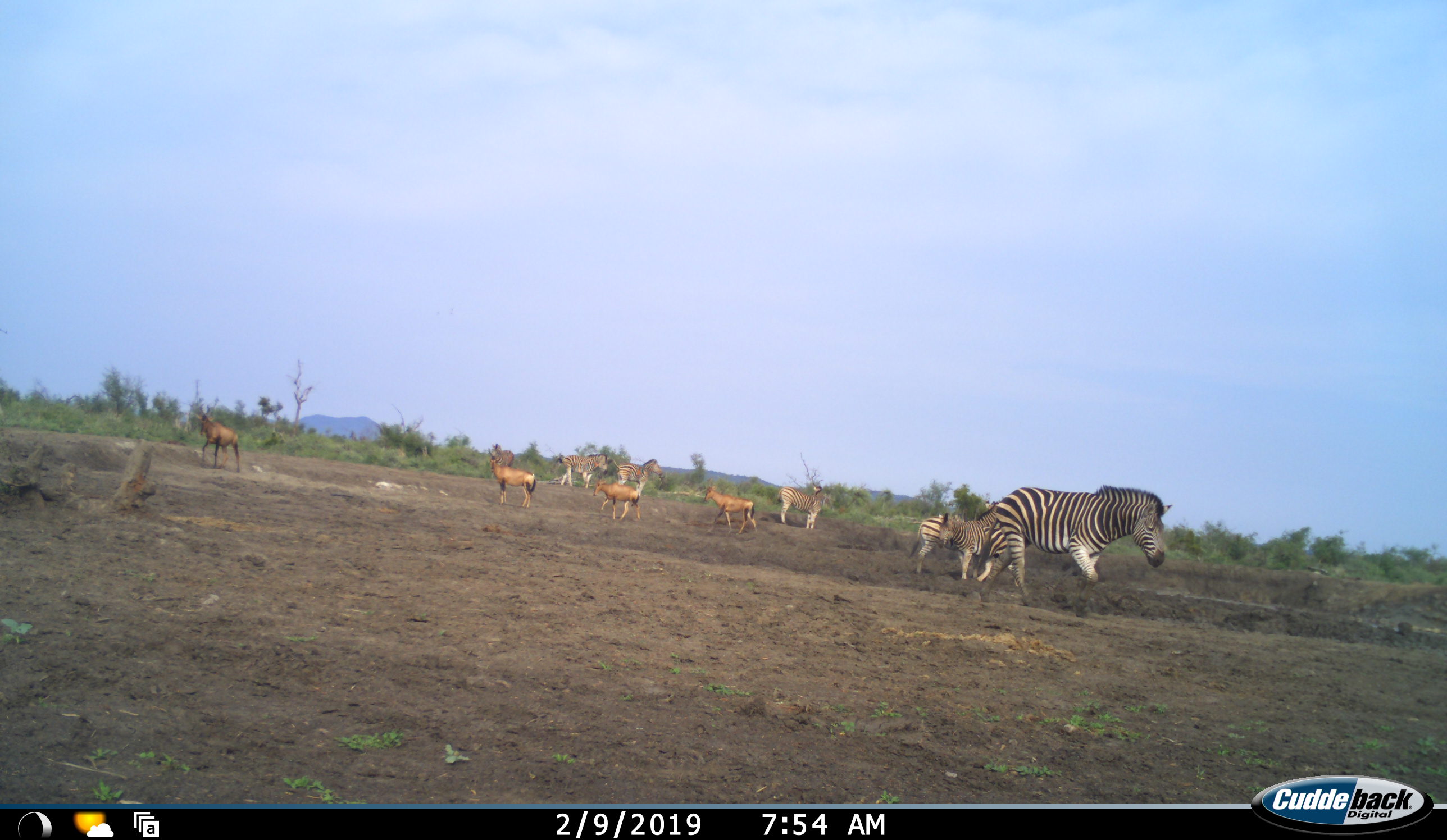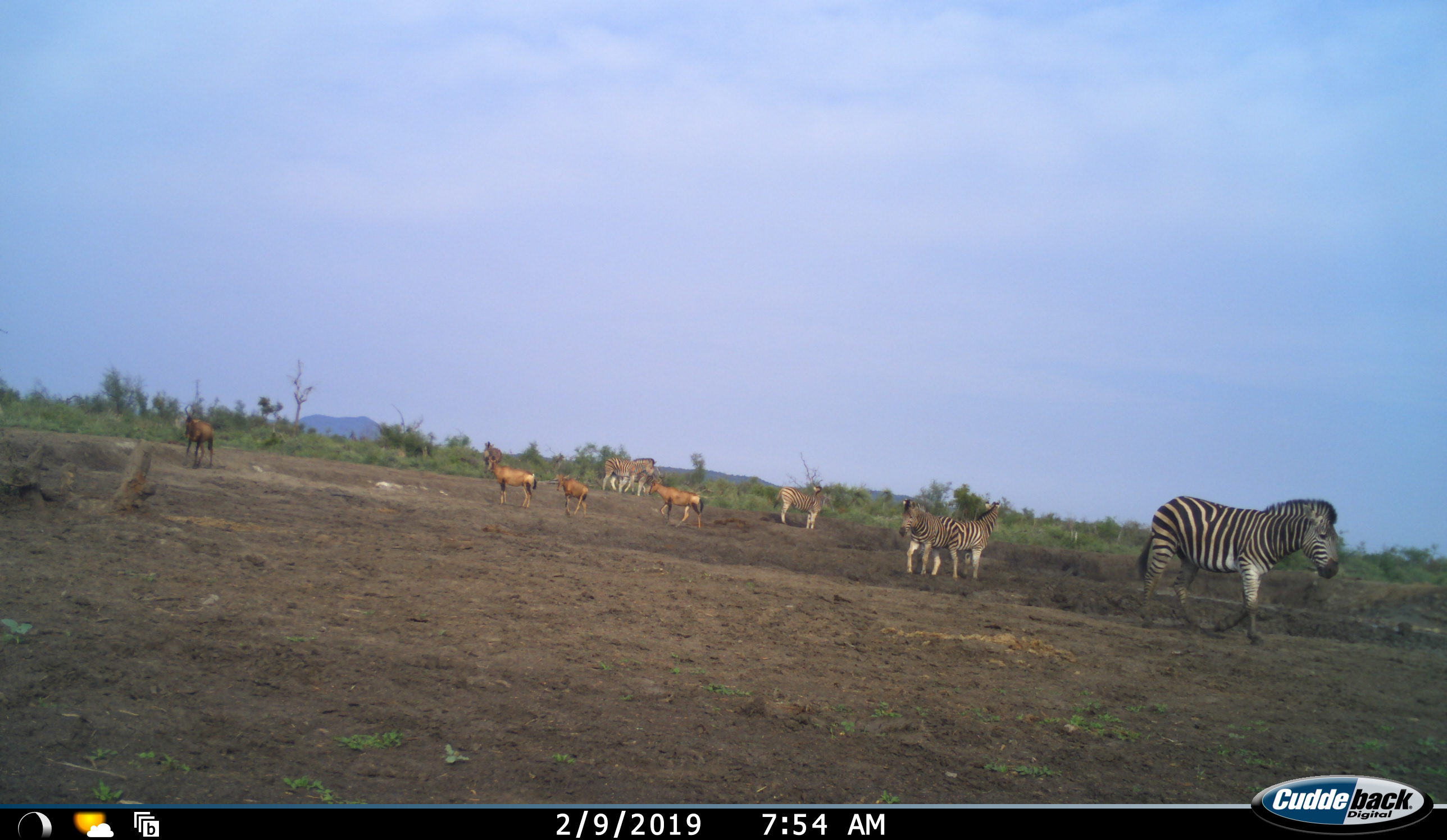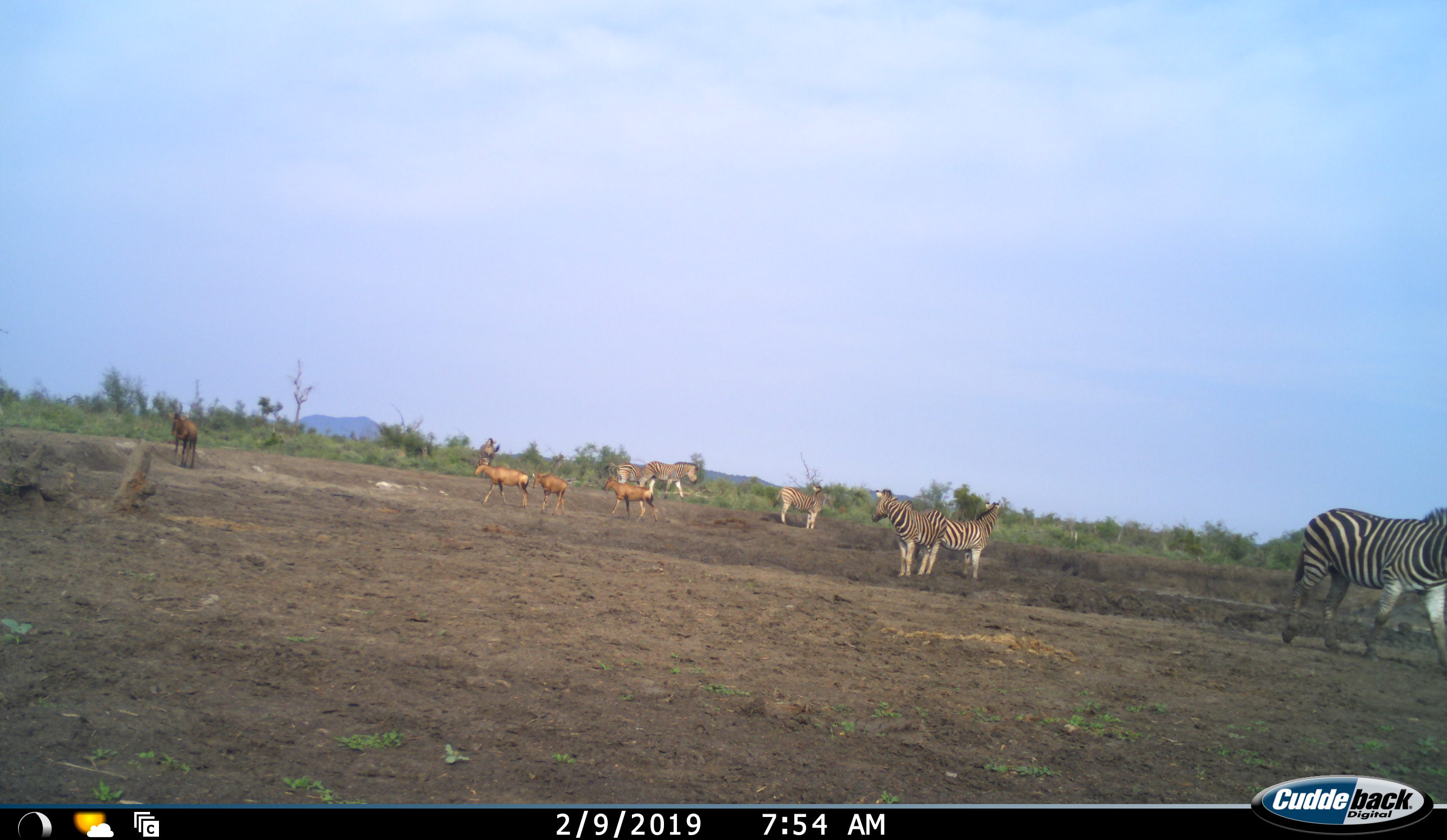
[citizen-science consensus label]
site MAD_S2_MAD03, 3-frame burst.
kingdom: Animalia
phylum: Chordata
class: Mammalia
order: Perissodactyla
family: Equidae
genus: Equus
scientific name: Equus quagga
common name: plains zebra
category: zebraplains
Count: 6.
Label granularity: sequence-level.